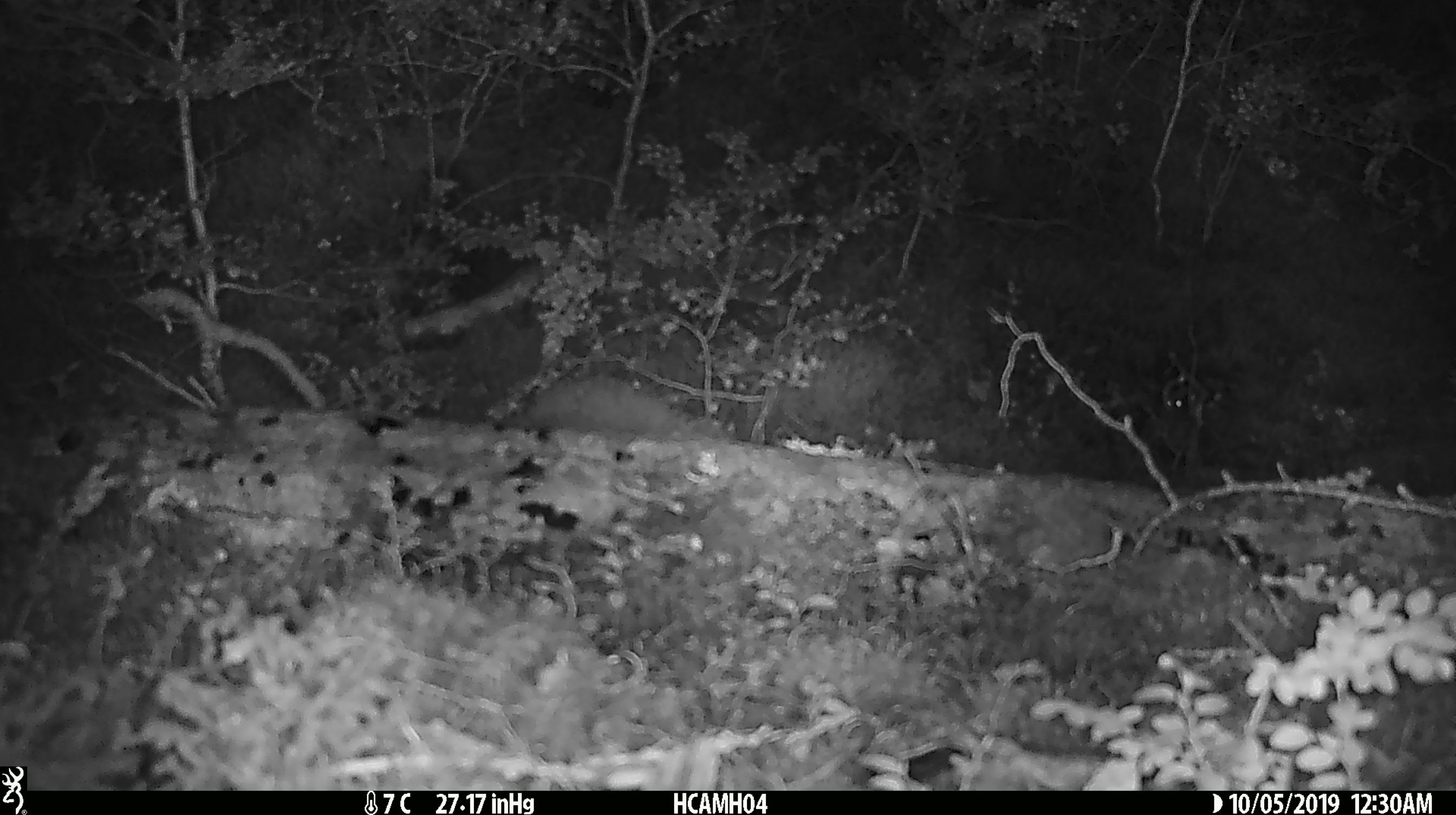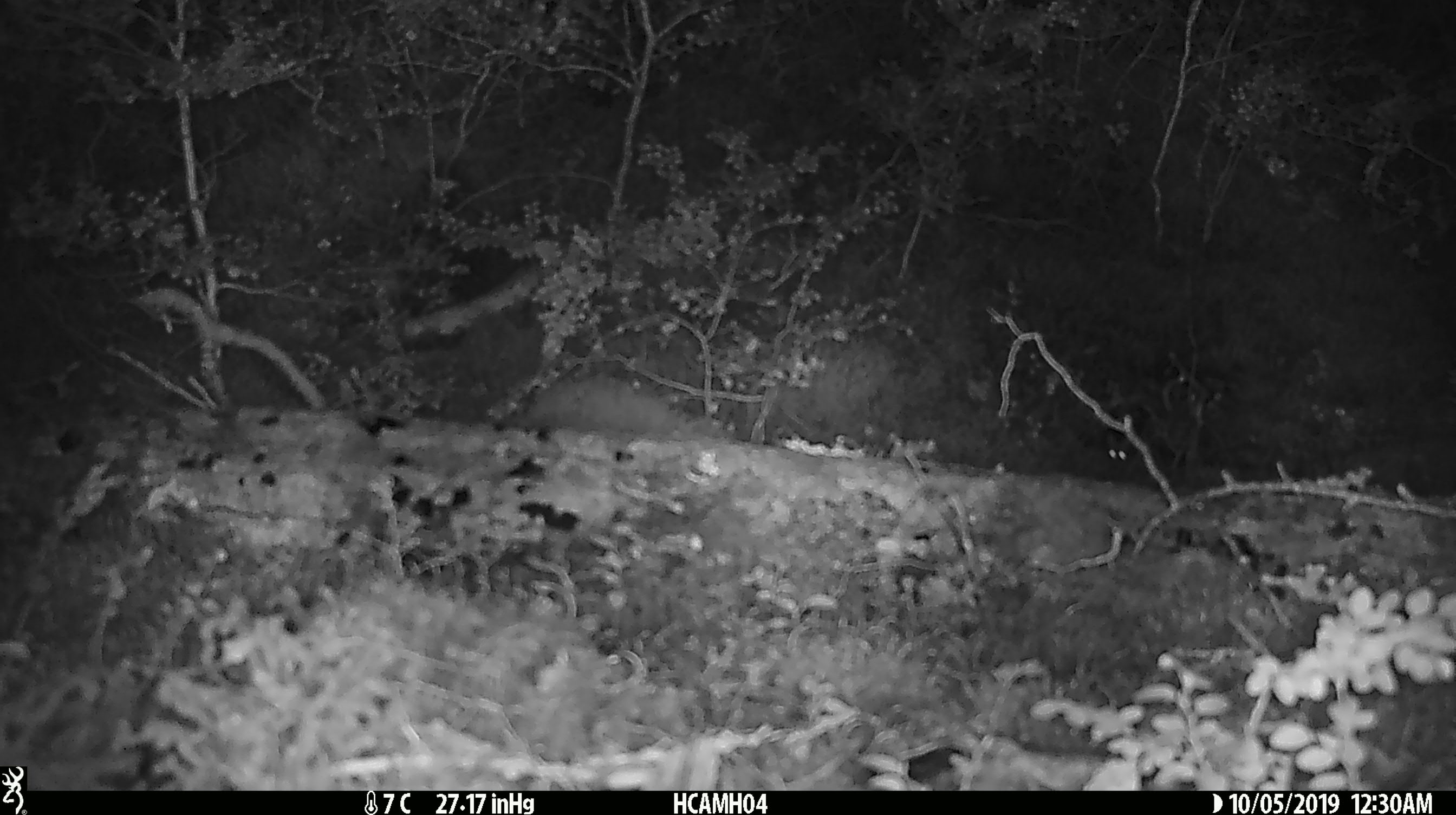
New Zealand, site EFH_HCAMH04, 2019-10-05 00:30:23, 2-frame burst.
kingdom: Animalia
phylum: Chordata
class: Mammalia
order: Rodentia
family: Muridae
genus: Mus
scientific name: Mus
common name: mouse